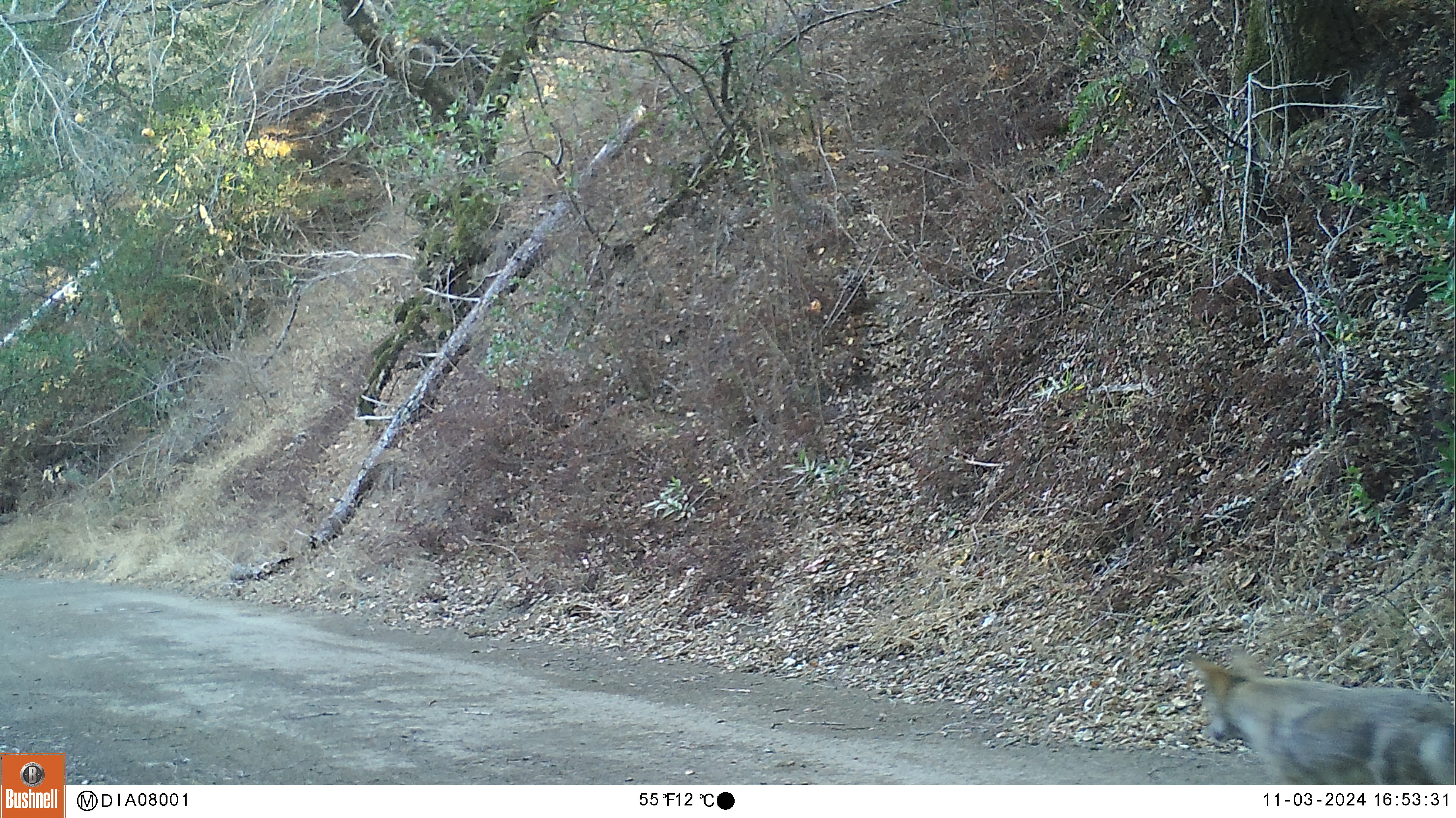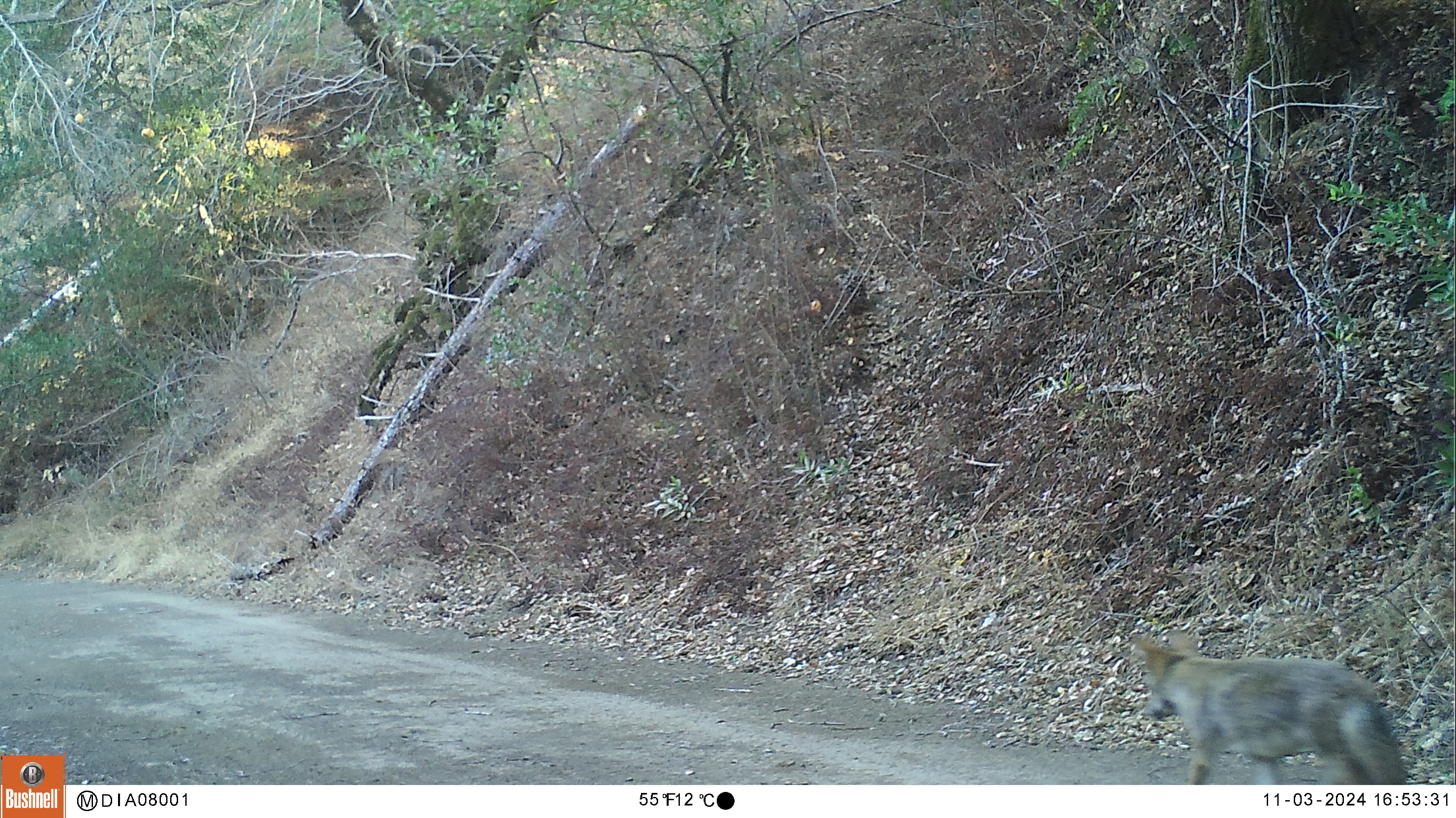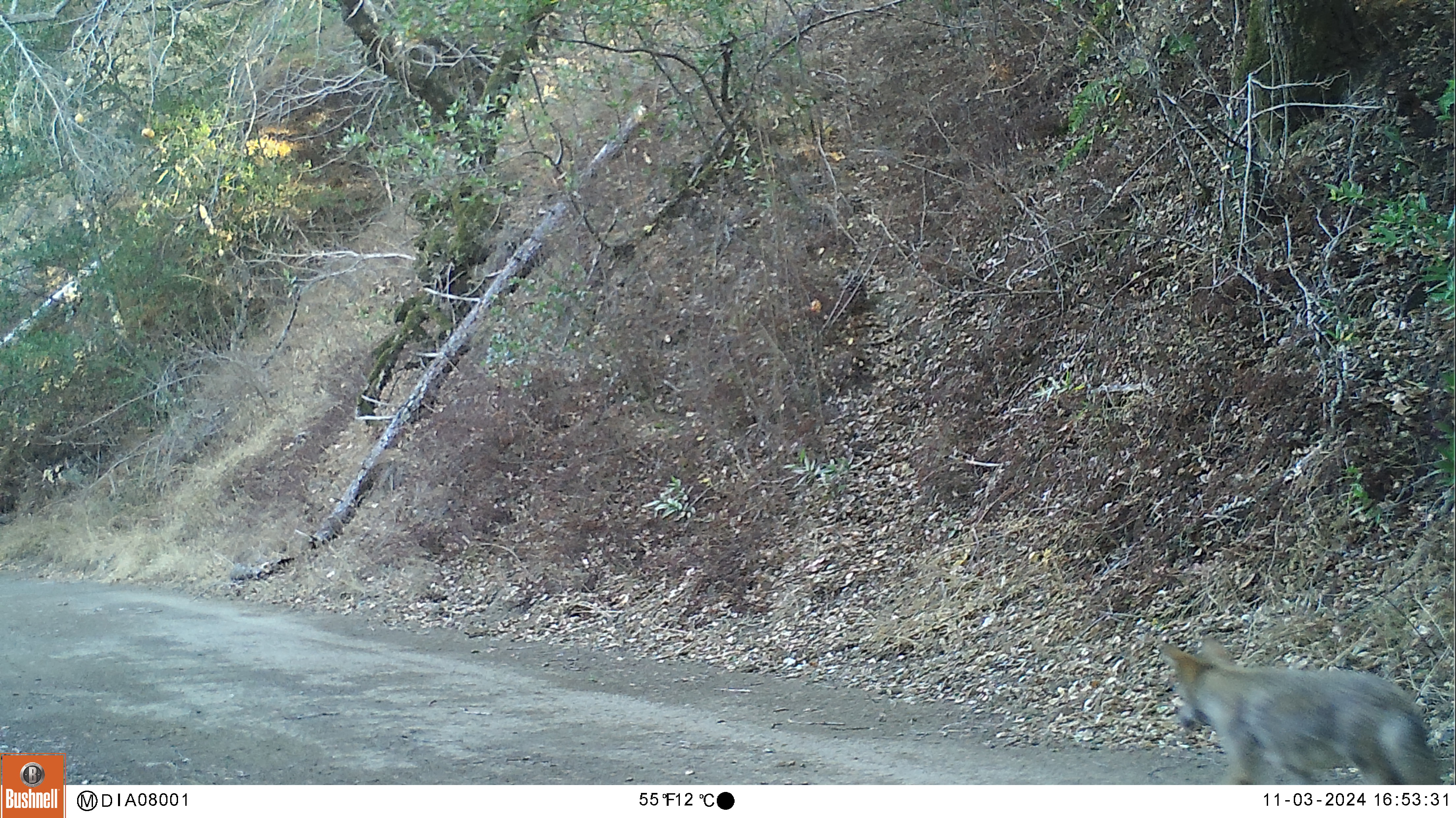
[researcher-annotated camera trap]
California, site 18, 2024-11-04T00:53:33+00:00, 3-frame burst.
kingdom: Animalia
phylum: Chordata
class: Mammalia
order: Carnivora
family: Canidae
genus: Canis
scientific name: Canis latrans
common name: coyote